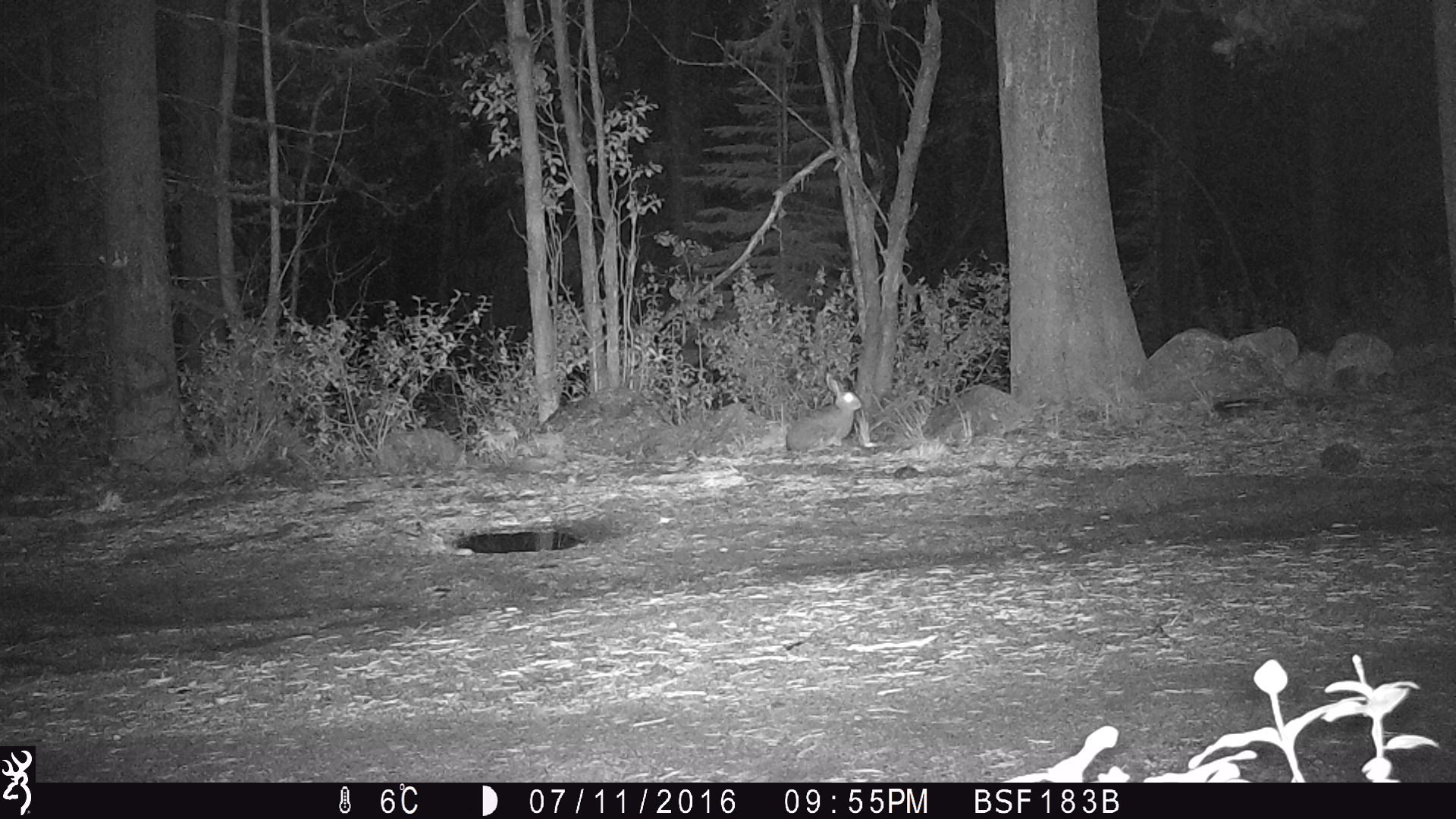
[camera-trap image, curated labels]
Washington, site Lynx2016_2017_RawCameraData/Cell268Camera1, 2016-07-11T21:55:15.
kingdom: Animalia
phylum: Chordata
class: Mammalia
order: Lagomorpha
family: Leporidae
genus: Lepus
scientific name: Lepus americanus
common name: snowshoe hare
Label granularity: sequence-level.